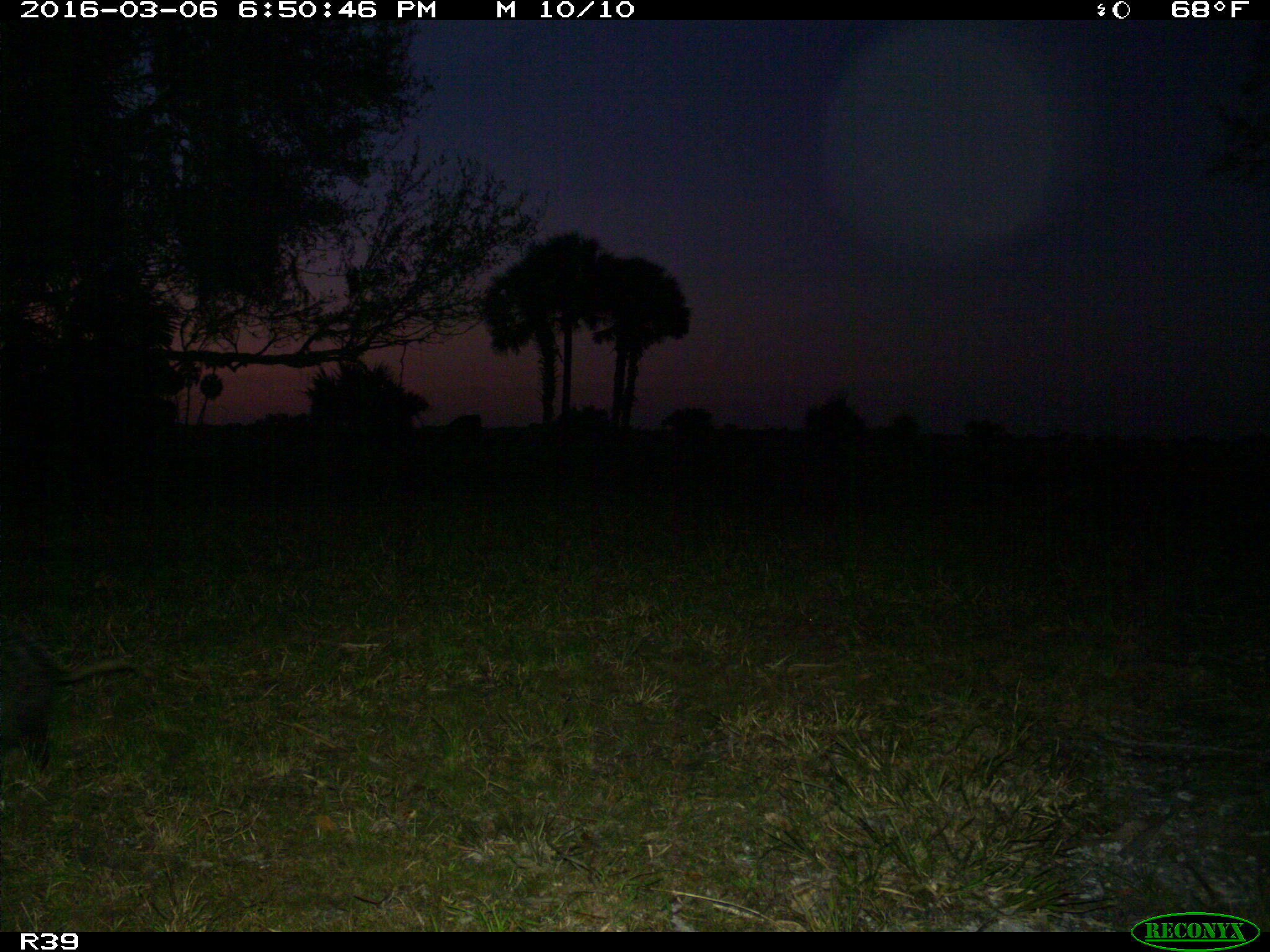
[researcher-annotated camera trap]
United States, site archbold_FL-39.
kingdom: Animalia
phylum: Chordata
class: Mammalia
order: Didelphimorphia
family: Didelphidae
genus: Didelphis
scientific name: Didelphis virginiana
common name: virginia opossum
Didelphis virginiana (virginia opossum).